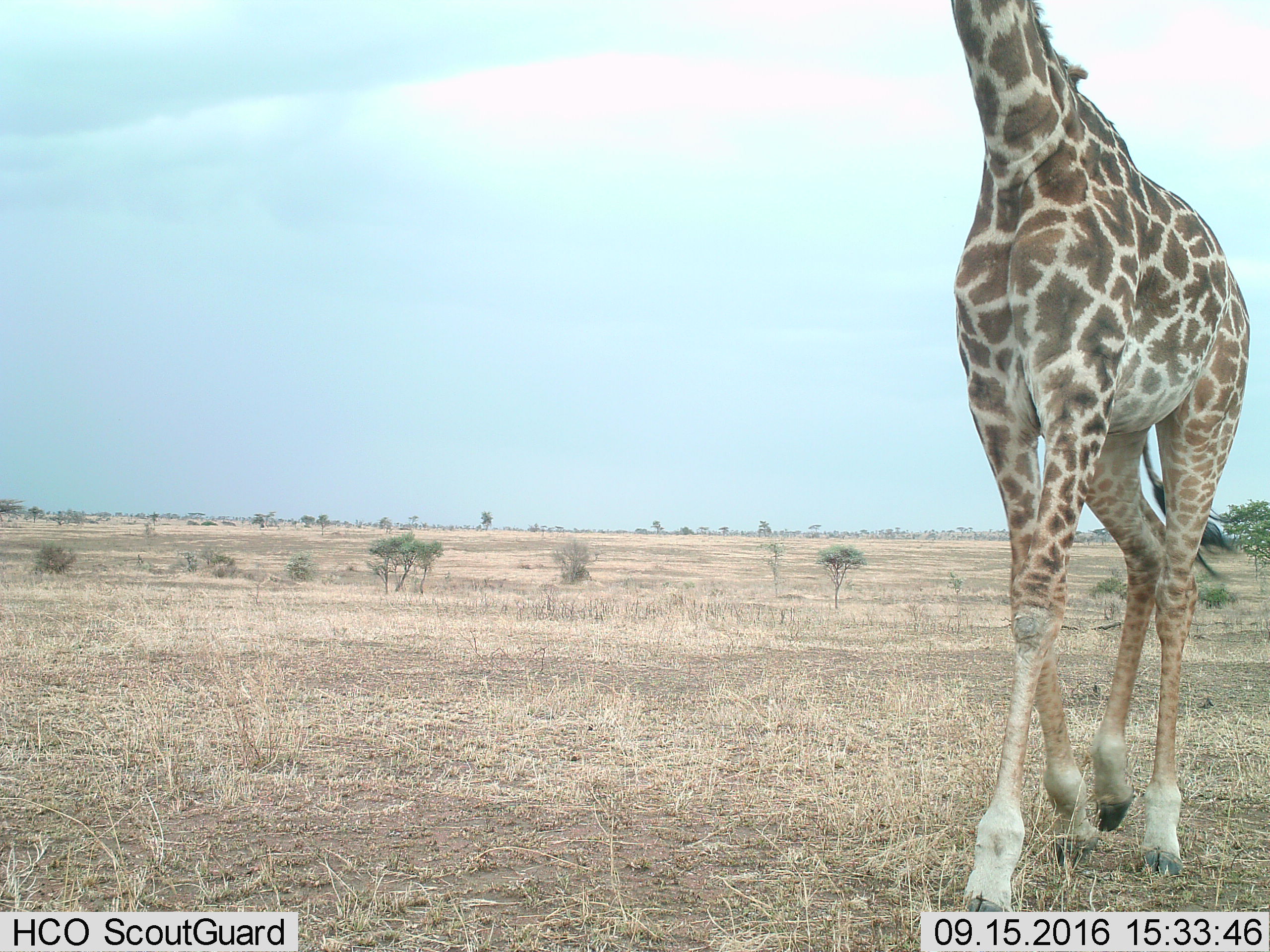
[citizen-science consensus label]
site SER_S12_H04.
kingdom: Animalia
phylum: Chordata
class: Mammalia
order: Artiodactyla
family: Giraffidae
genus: Giraffa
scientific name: Giraffa camelopardalis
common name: giraffe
Giraffe (Giraffa camelopardalis), count 1. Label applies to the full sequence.